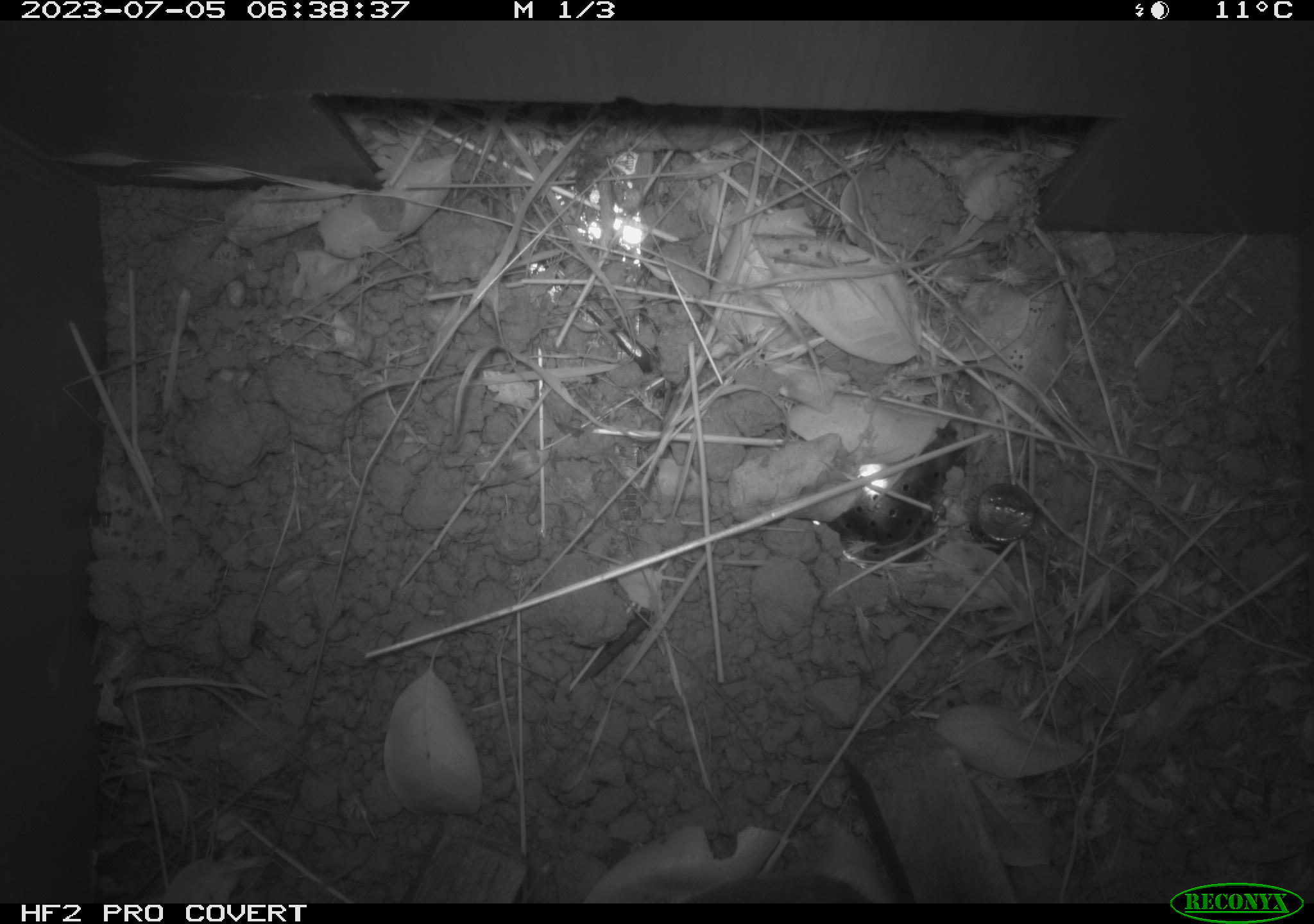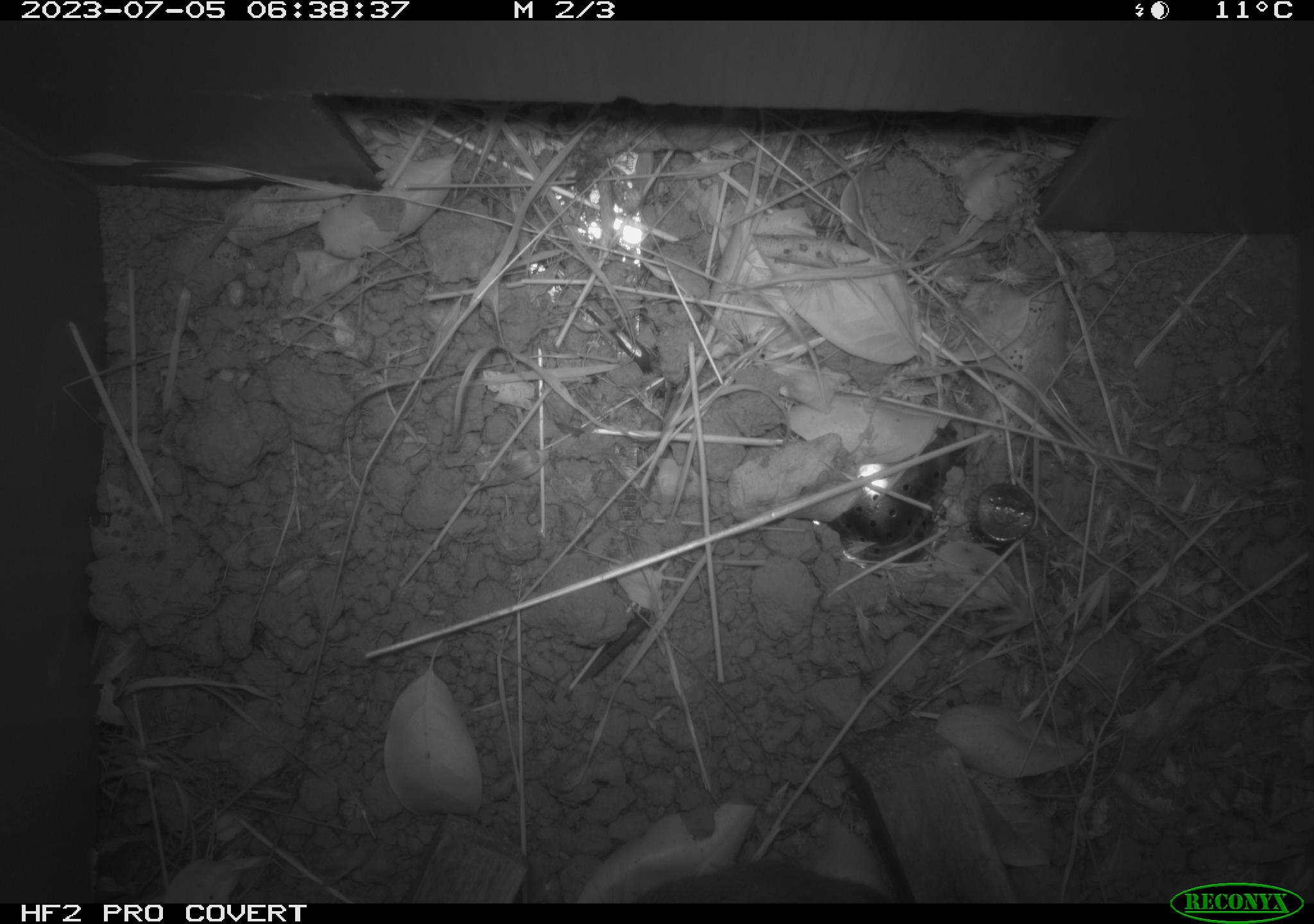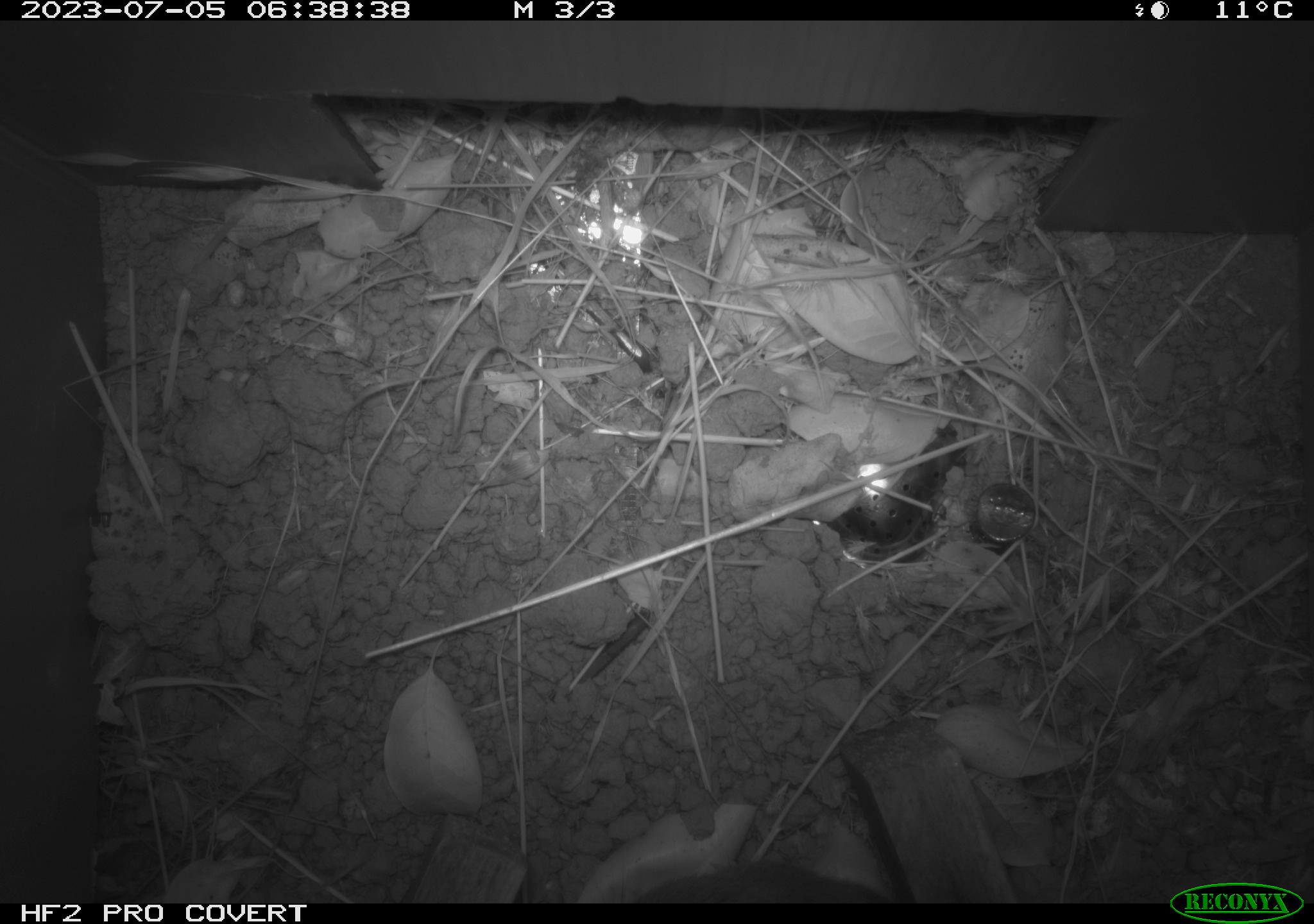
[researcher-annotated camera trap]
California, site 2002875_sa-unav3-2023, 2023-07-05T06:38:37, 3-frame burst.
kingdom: Animalia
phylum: Chordata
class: Mammalia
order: Rodentia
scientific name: Rodentia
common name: mouse species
Mouse species (Rodentia).